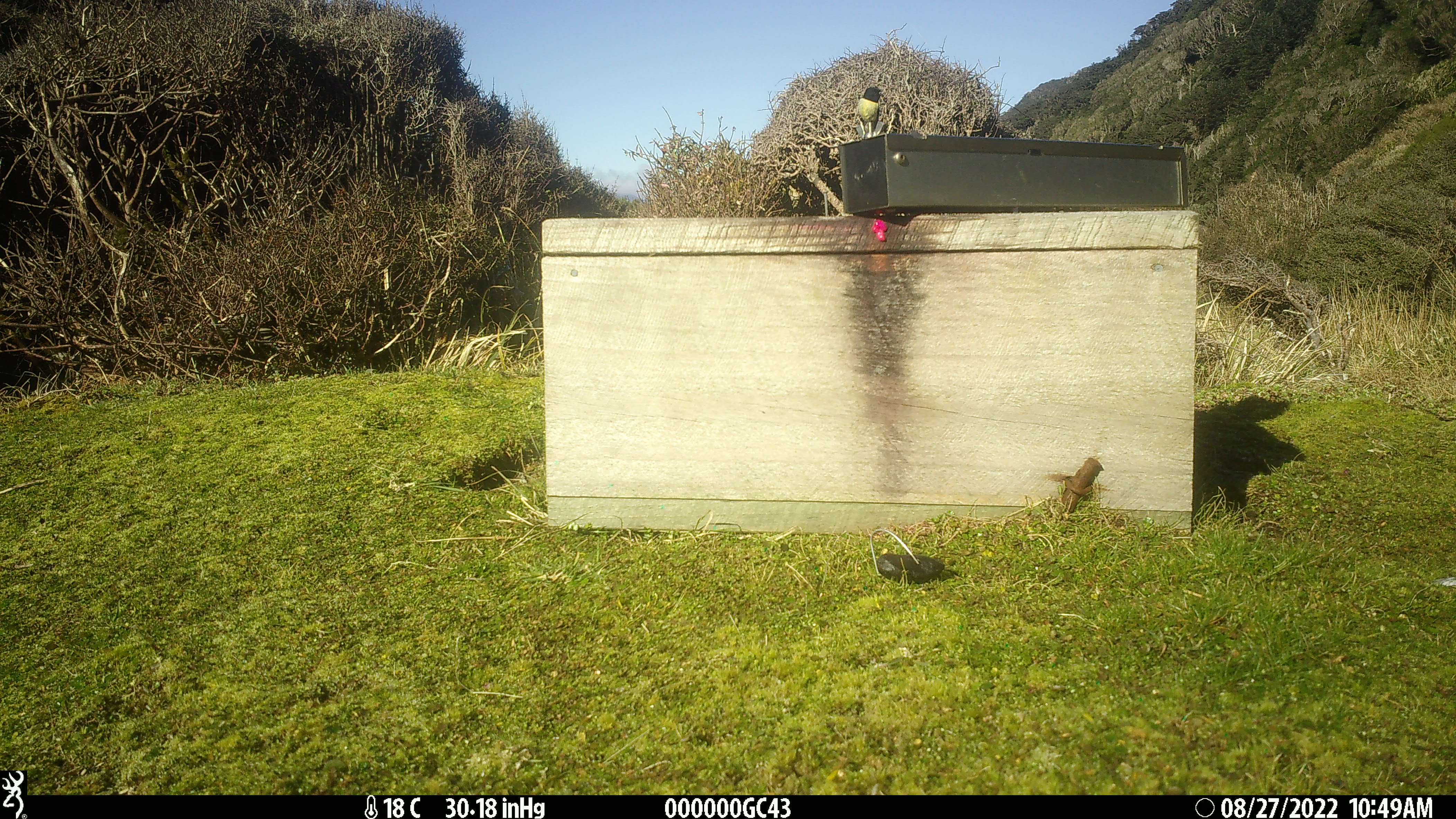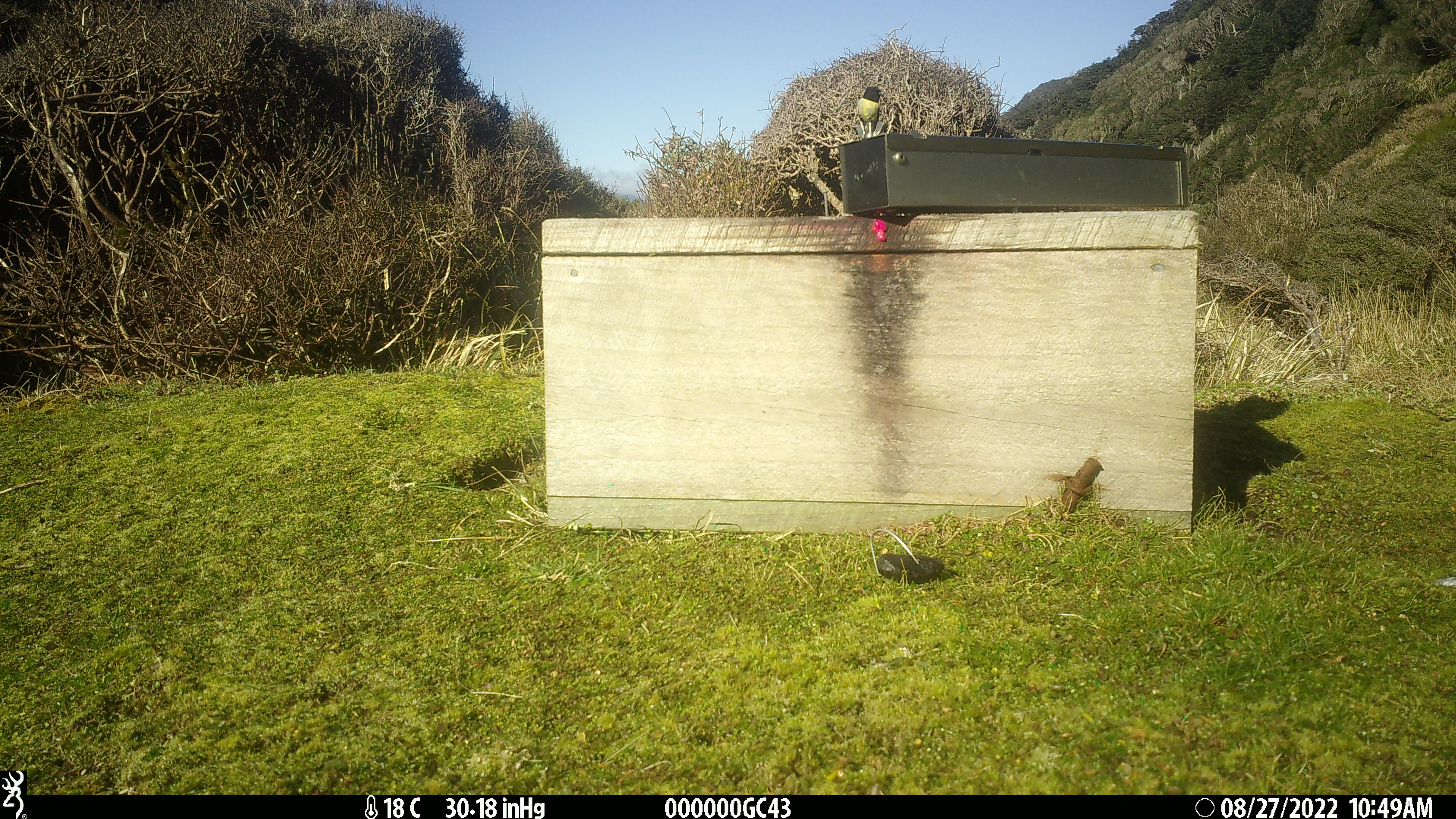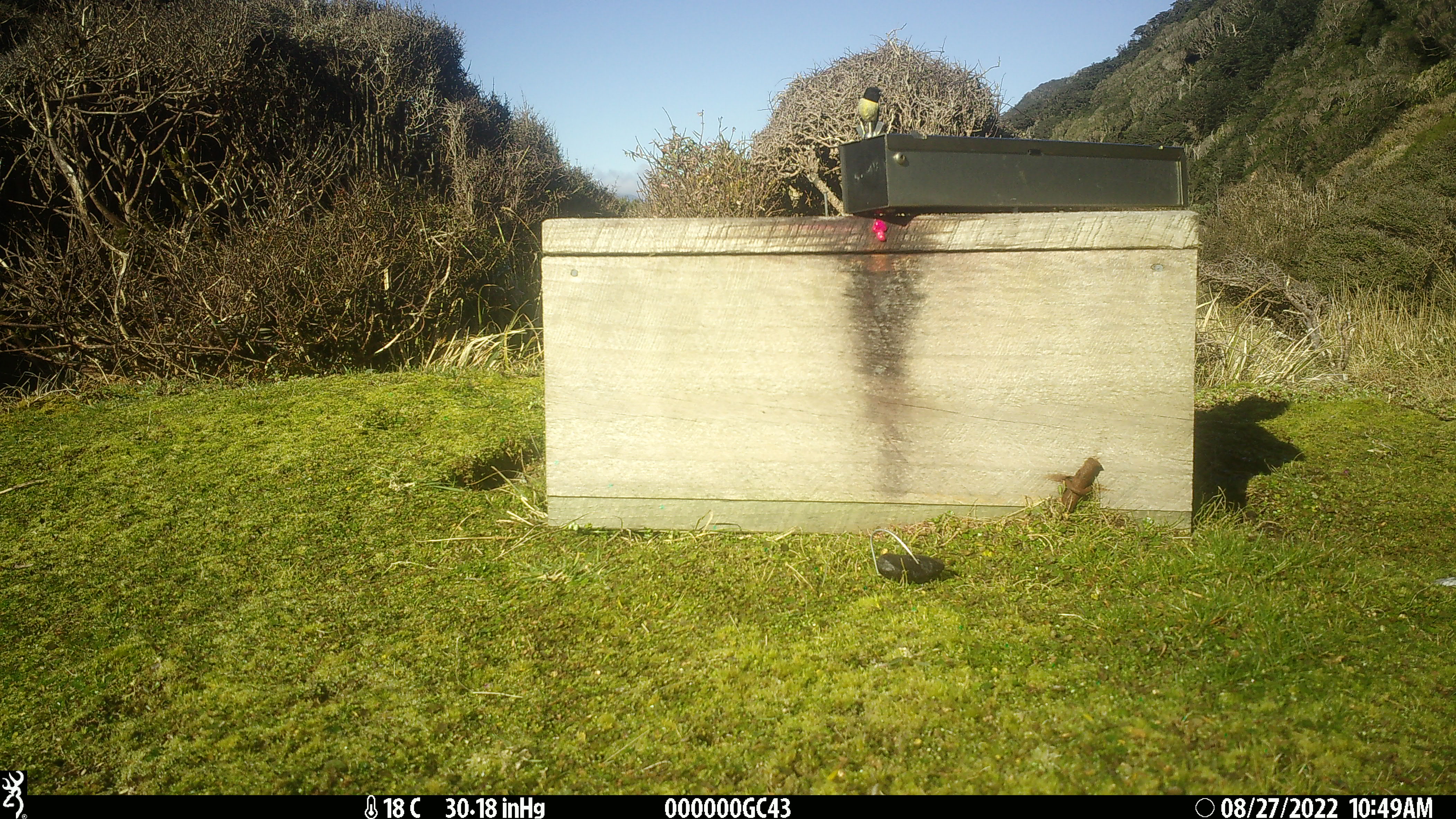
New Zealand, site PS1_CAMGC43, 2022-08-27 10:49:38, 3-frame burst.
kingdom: Animalia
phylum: Chordata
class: Aves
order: Passeriformes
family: Petroicidae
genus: Petroica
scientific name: Petroica macrocephala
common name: tomtit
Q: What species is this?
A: Tomtit (Petroica macrocephala).